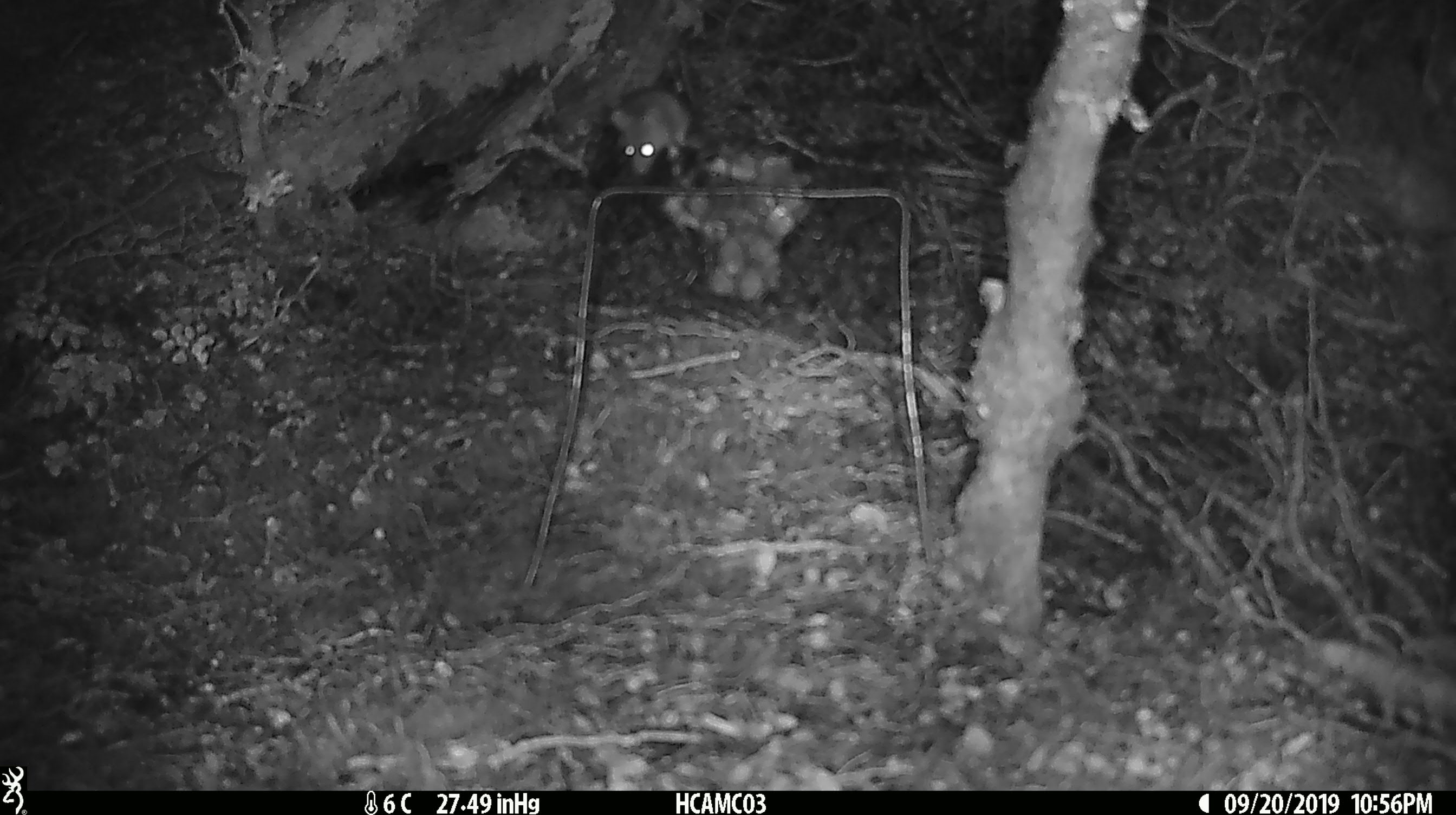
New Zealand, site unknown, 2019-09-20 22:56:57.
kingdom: Animalia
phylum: Chordata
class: Mammalia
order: Rodentia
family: Muridae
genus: Mus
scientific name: Mus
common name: mouse